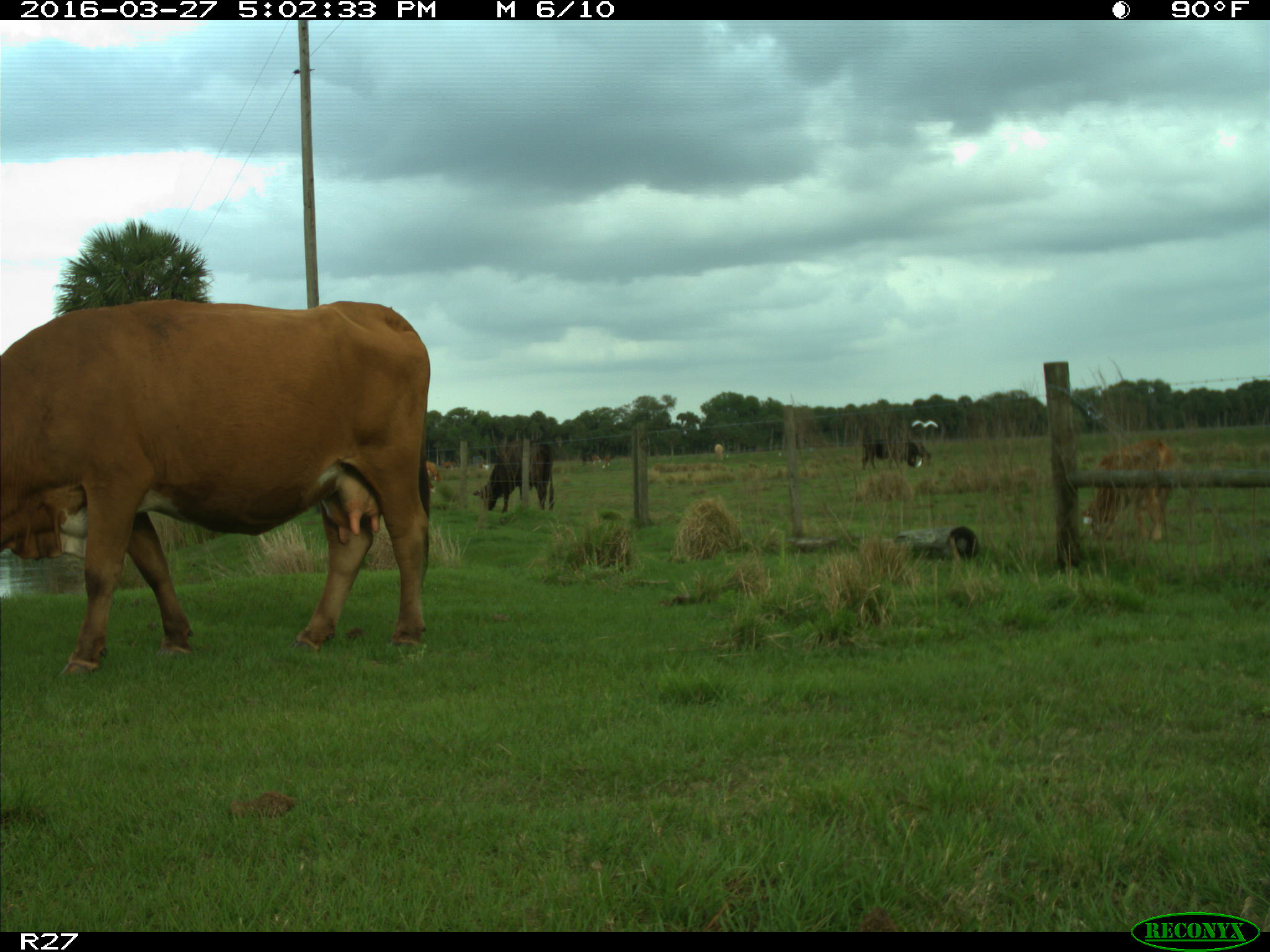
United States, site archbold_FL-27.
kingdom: Animalia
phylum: Chordata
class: Mammalia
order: Artiodactyla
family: Bovidae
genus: Bos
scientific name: Bos taurus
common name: domestic cow